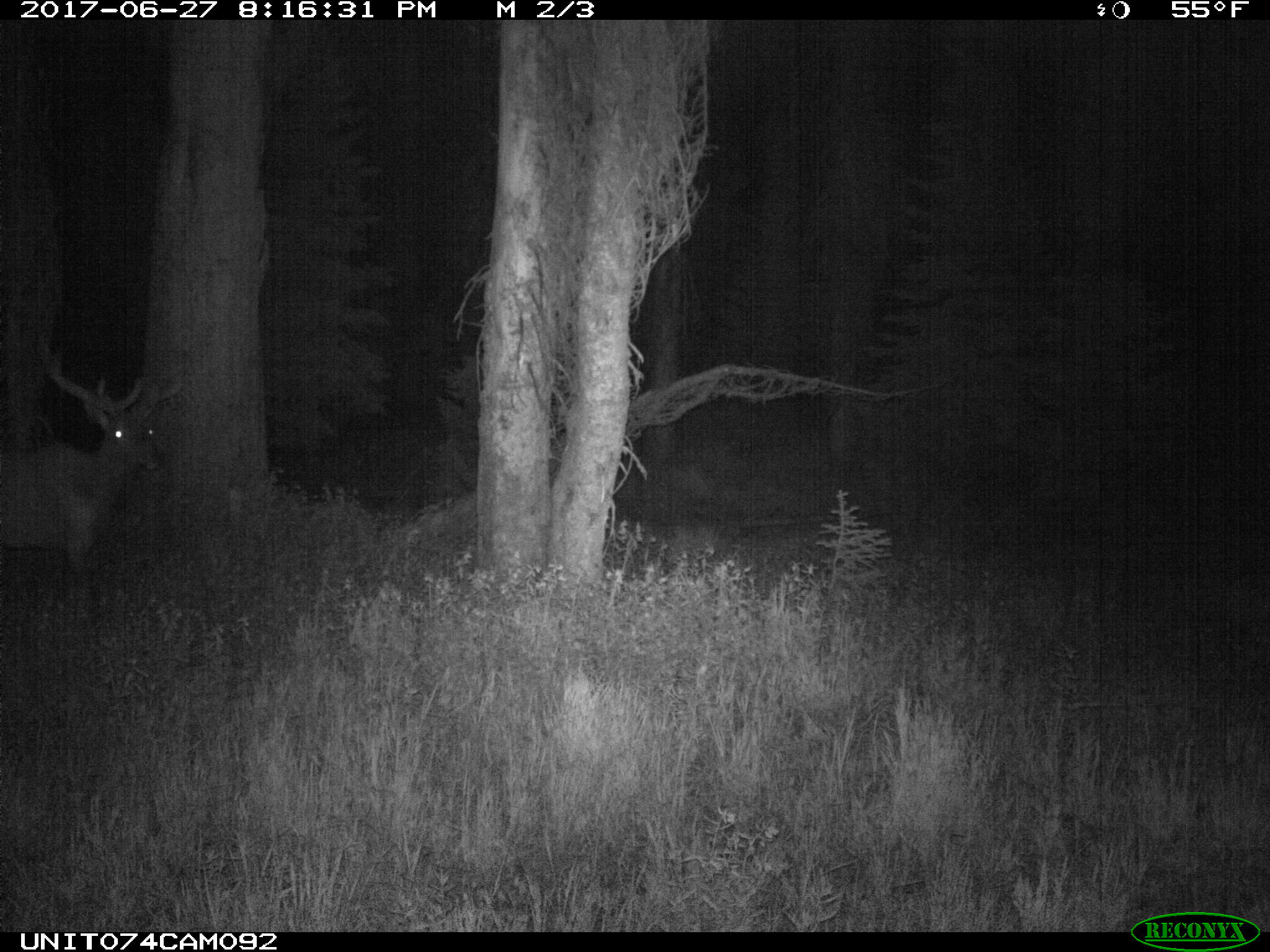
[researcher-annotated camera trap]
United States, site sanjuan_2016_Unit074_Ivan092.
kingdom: Animalia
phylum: Chordata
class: Mammalia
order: Artiodactyla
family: Cervidae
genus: Cervus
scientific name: Cervus elaphus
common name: red deer